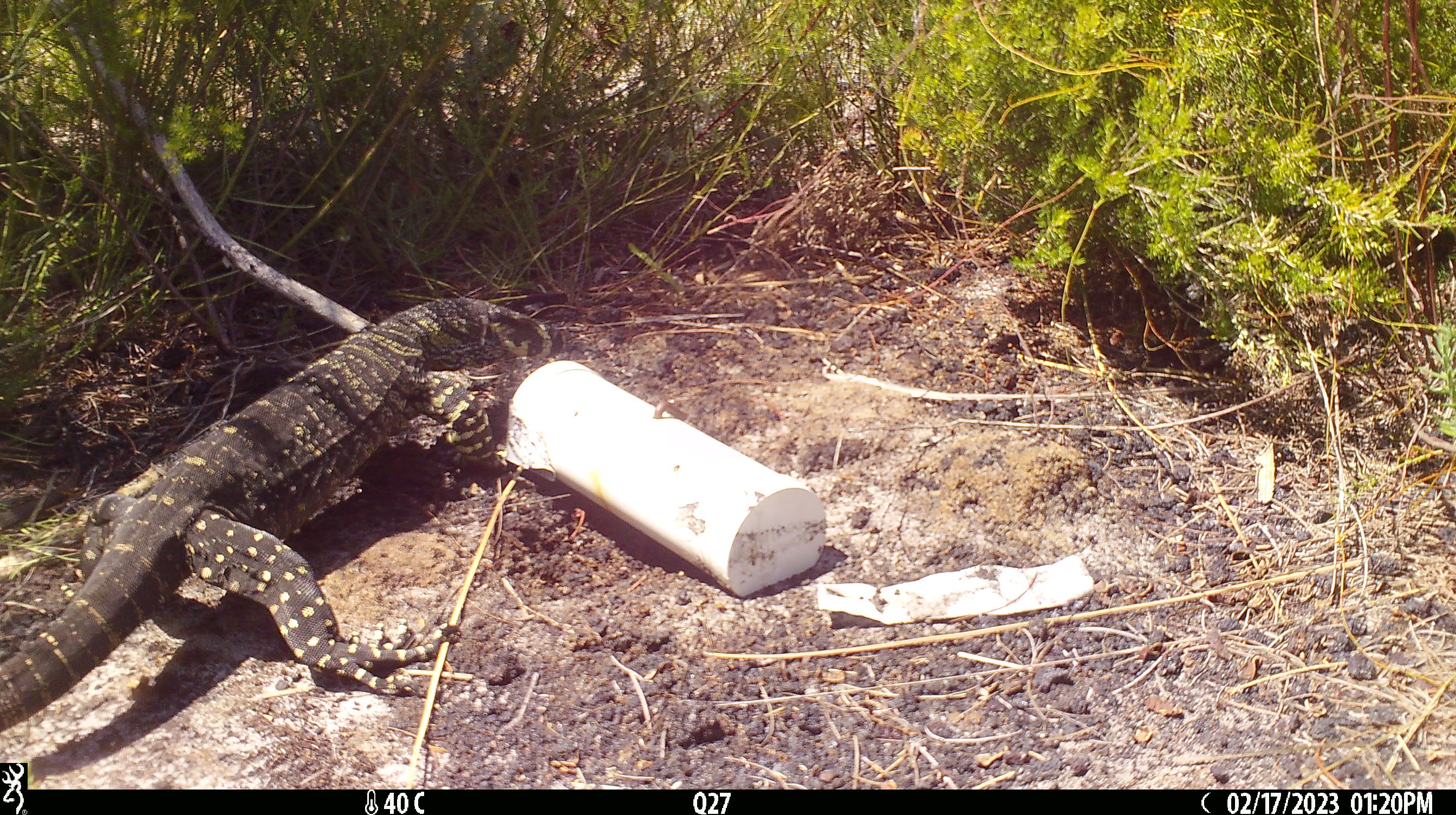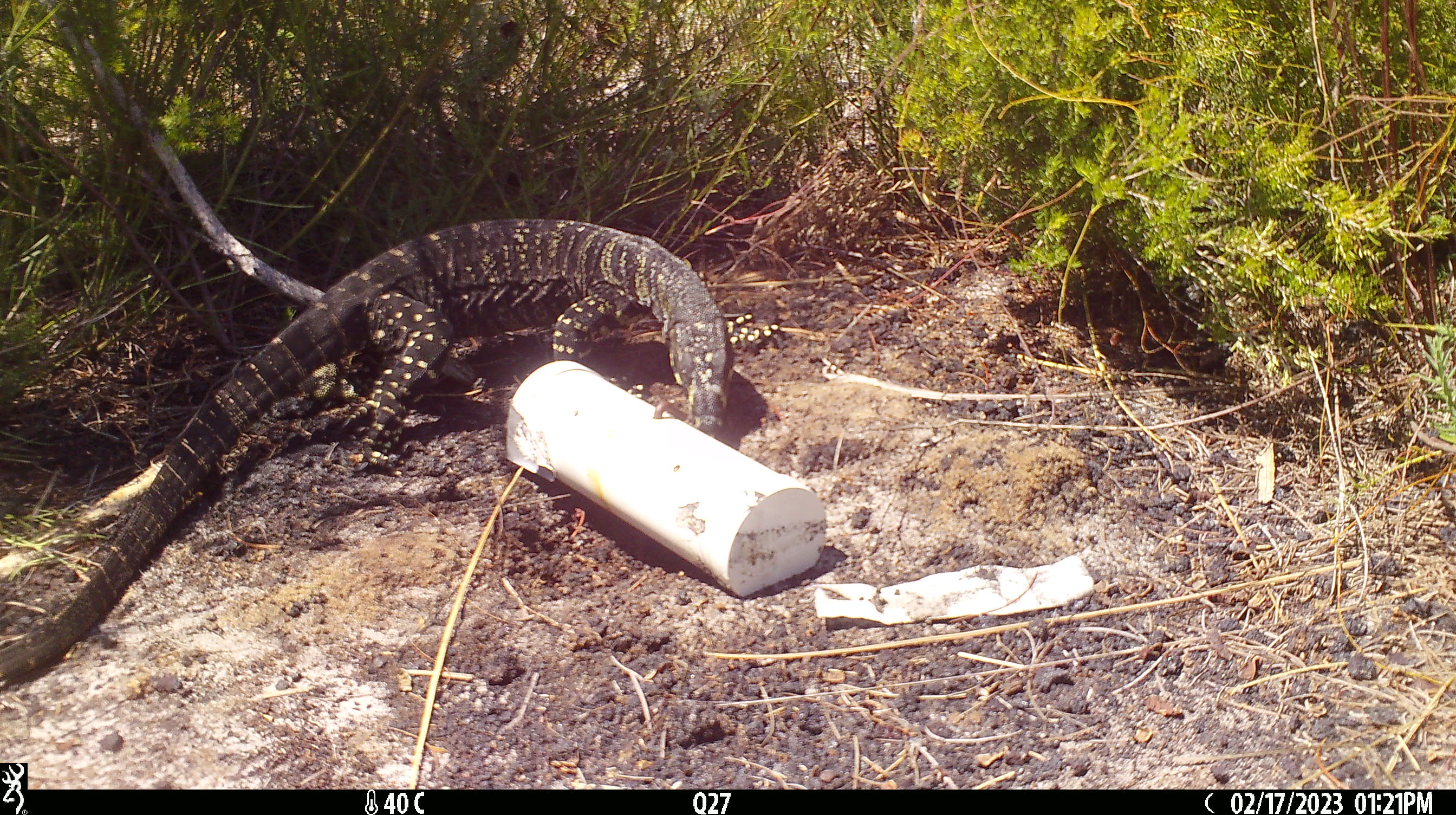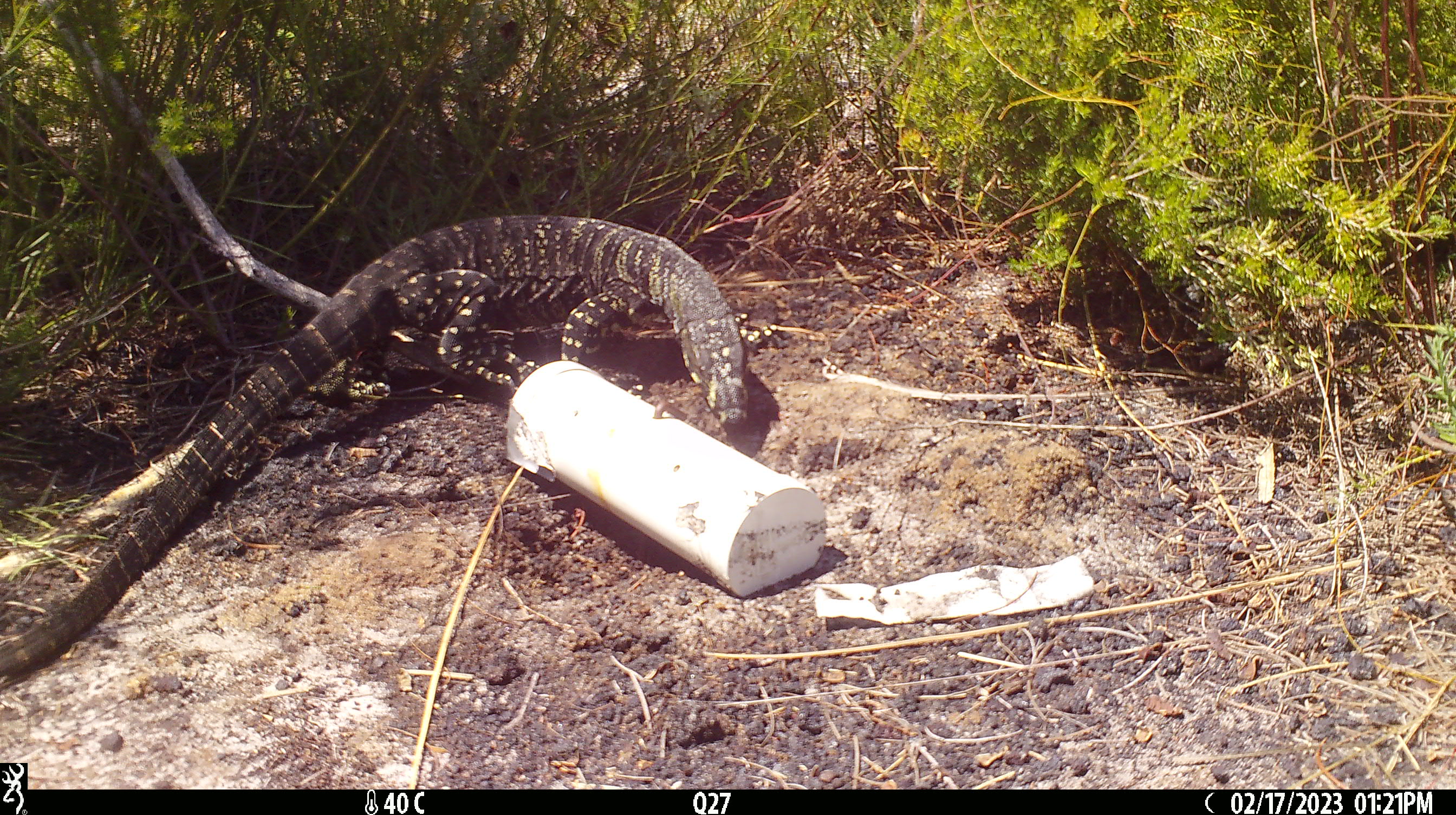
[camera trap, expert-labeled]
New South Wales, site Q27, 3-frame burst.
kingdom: Animalia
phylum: Chordata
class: Reptilia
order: Squamata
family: Varanidae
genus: Varanus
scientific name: Varanus varius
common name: lace monitor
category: goanna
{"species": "goanna (lace monitor) (Varanus varius)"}